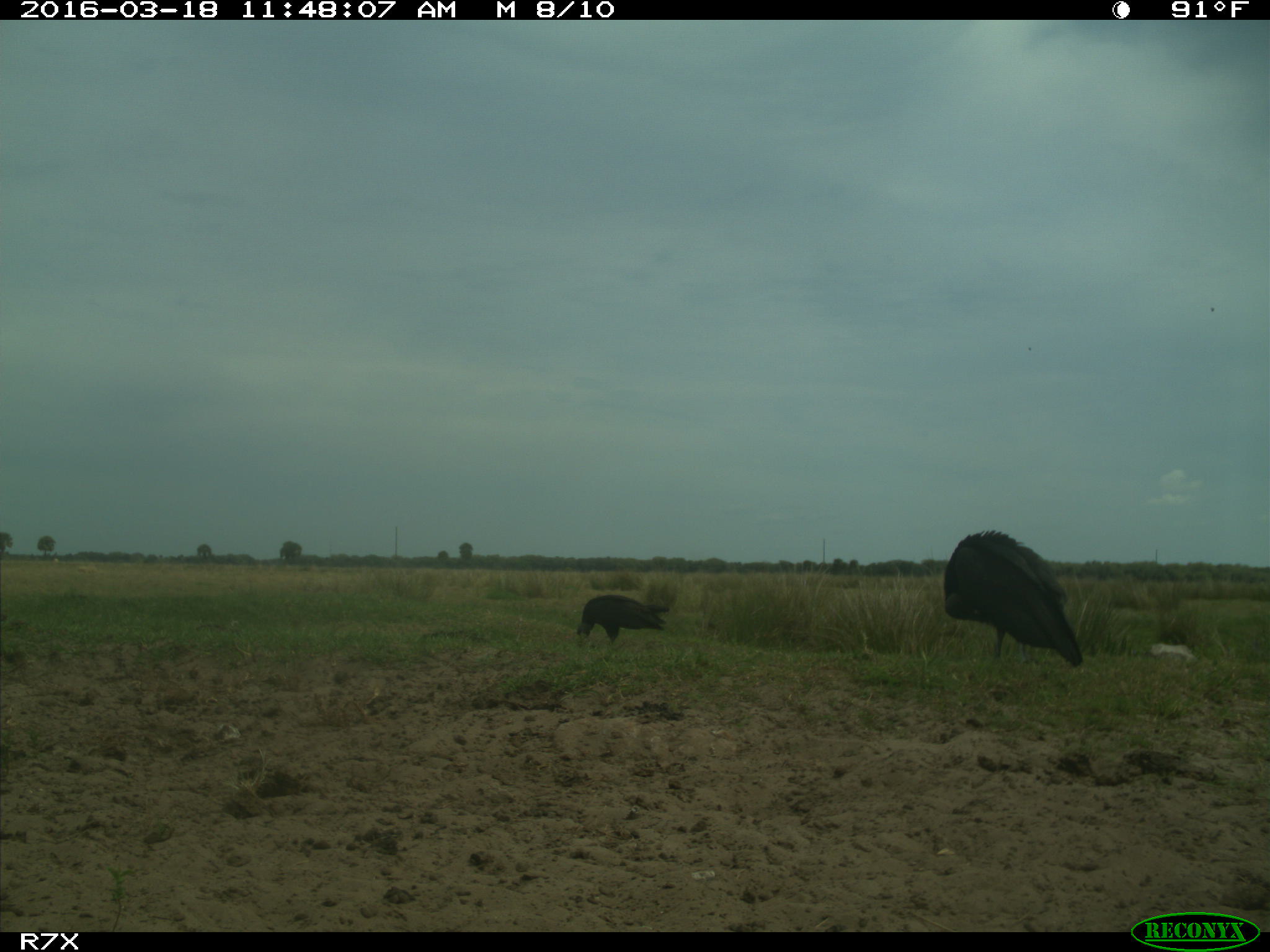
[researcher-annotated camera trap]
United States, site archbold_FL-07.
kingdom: Animalia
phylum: Chordata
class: Aves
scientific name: Aves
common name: birds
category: unidentified bird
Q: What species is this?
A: Unidentified bird (birds) (Aves).